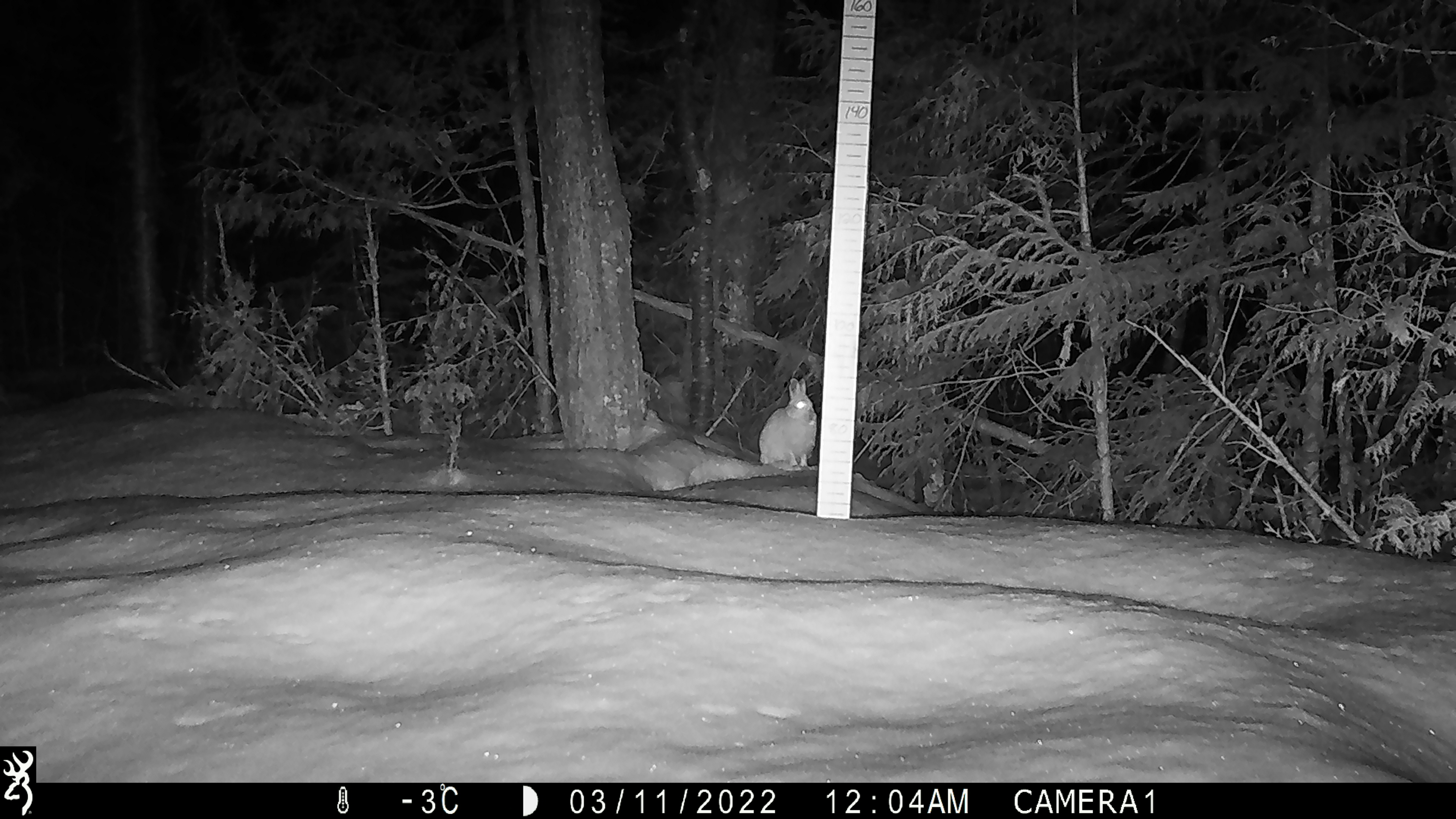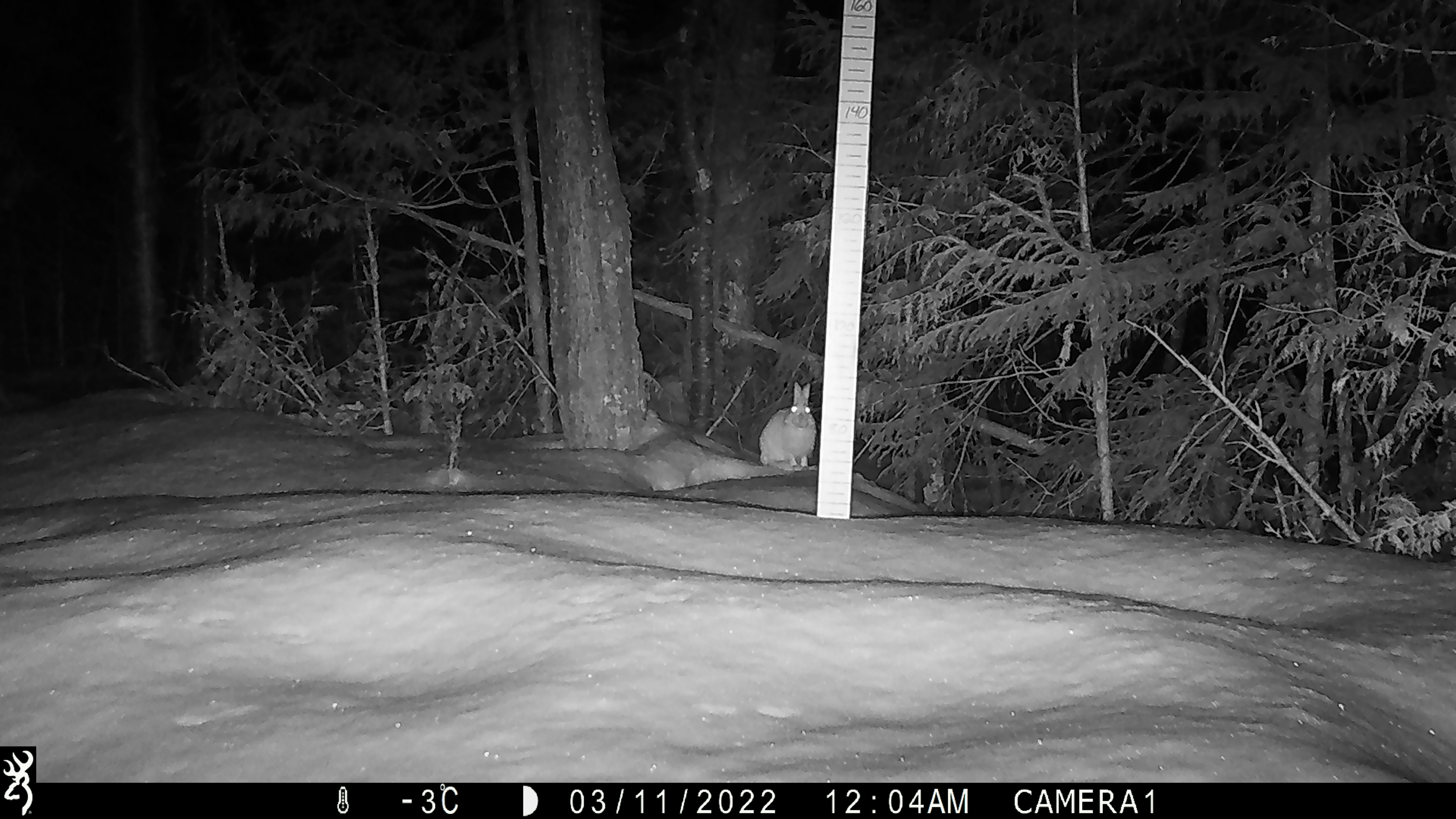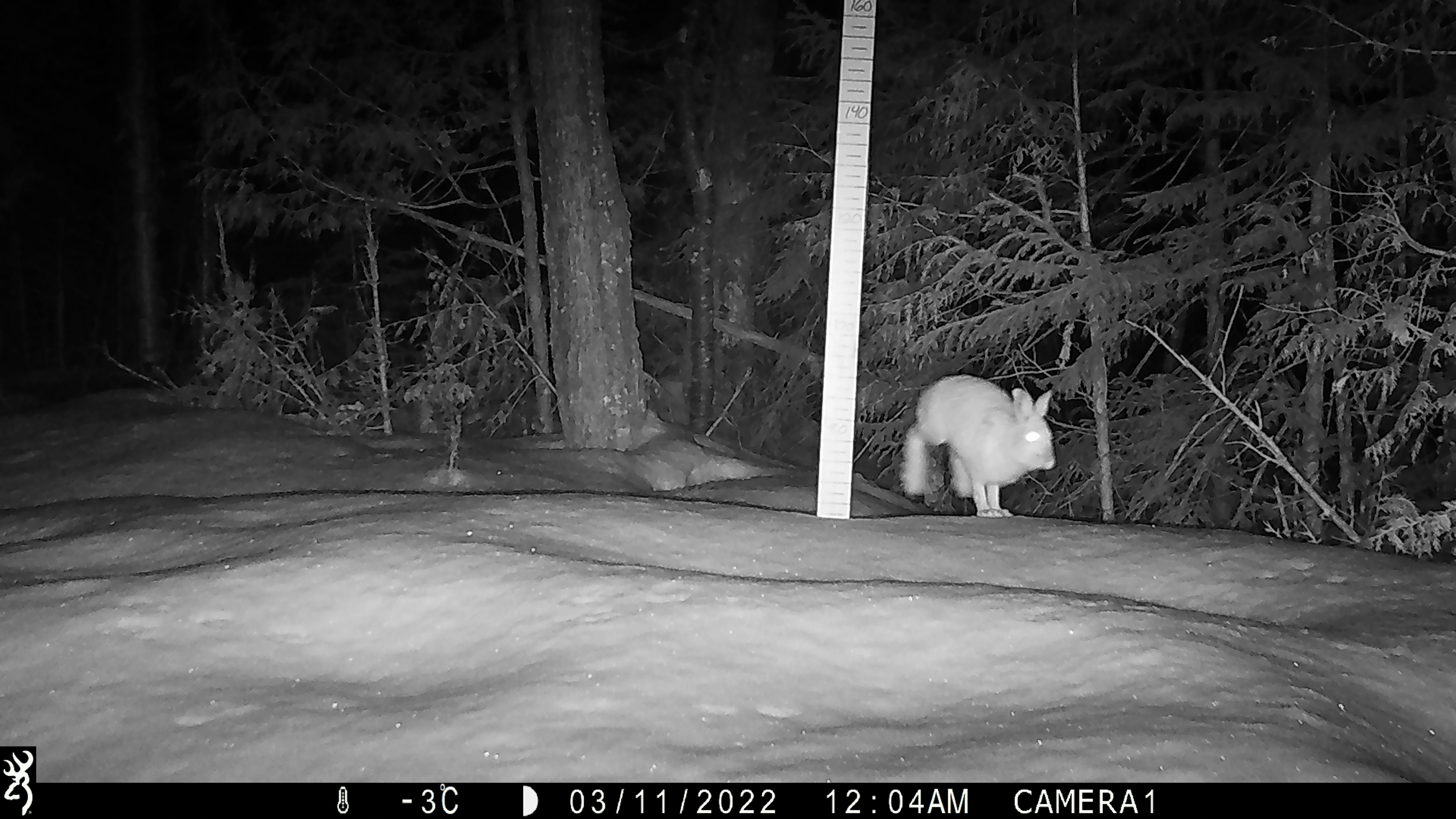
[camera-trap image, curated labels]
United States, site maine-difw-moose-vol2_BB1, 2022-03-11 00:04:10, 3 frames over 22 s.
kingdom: Animalia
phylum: Chordata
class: Mammalia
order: Lagomorpha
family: Leporidae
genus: Lepus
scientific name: Lepus americanus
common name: snowshoe hare